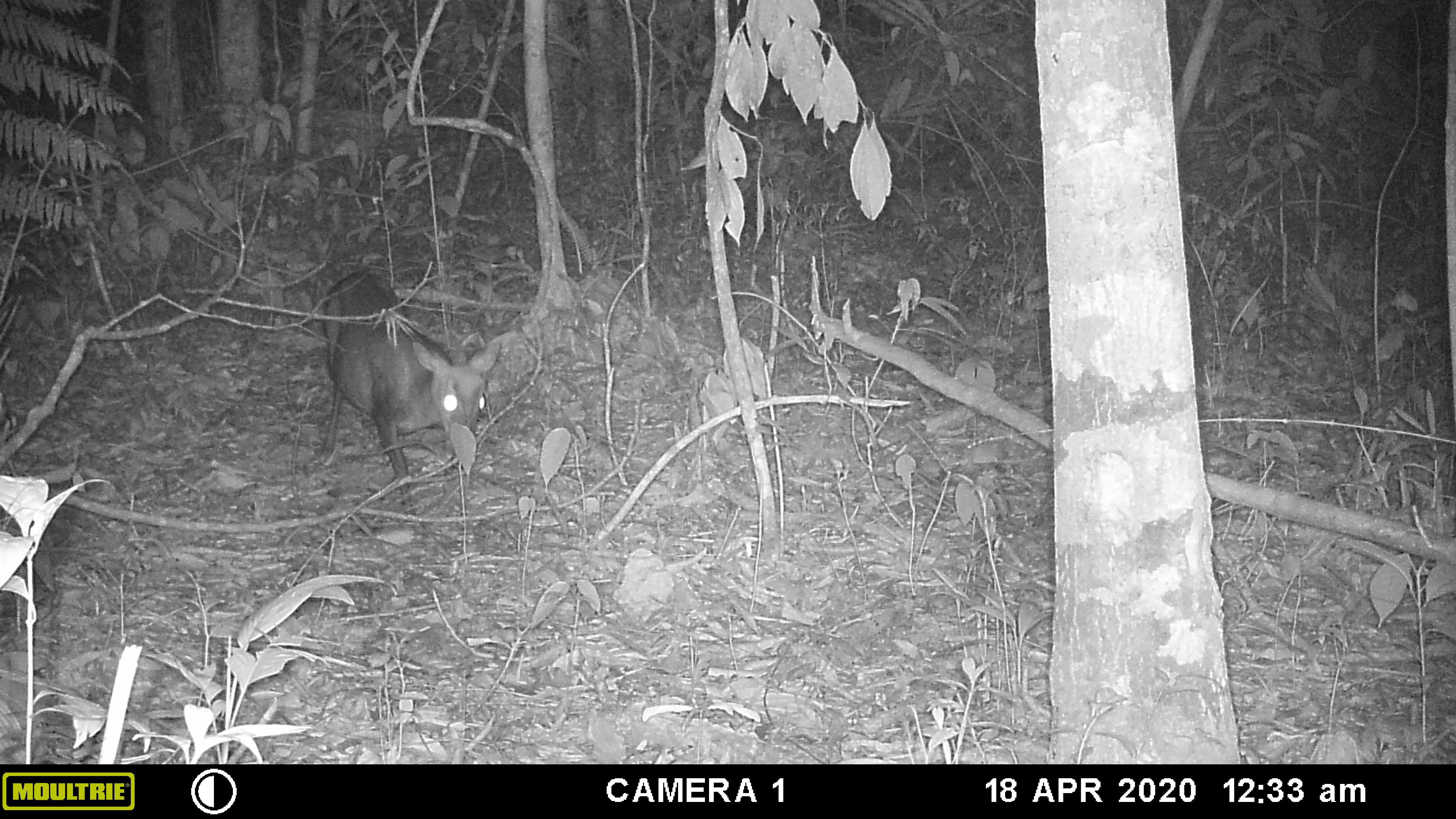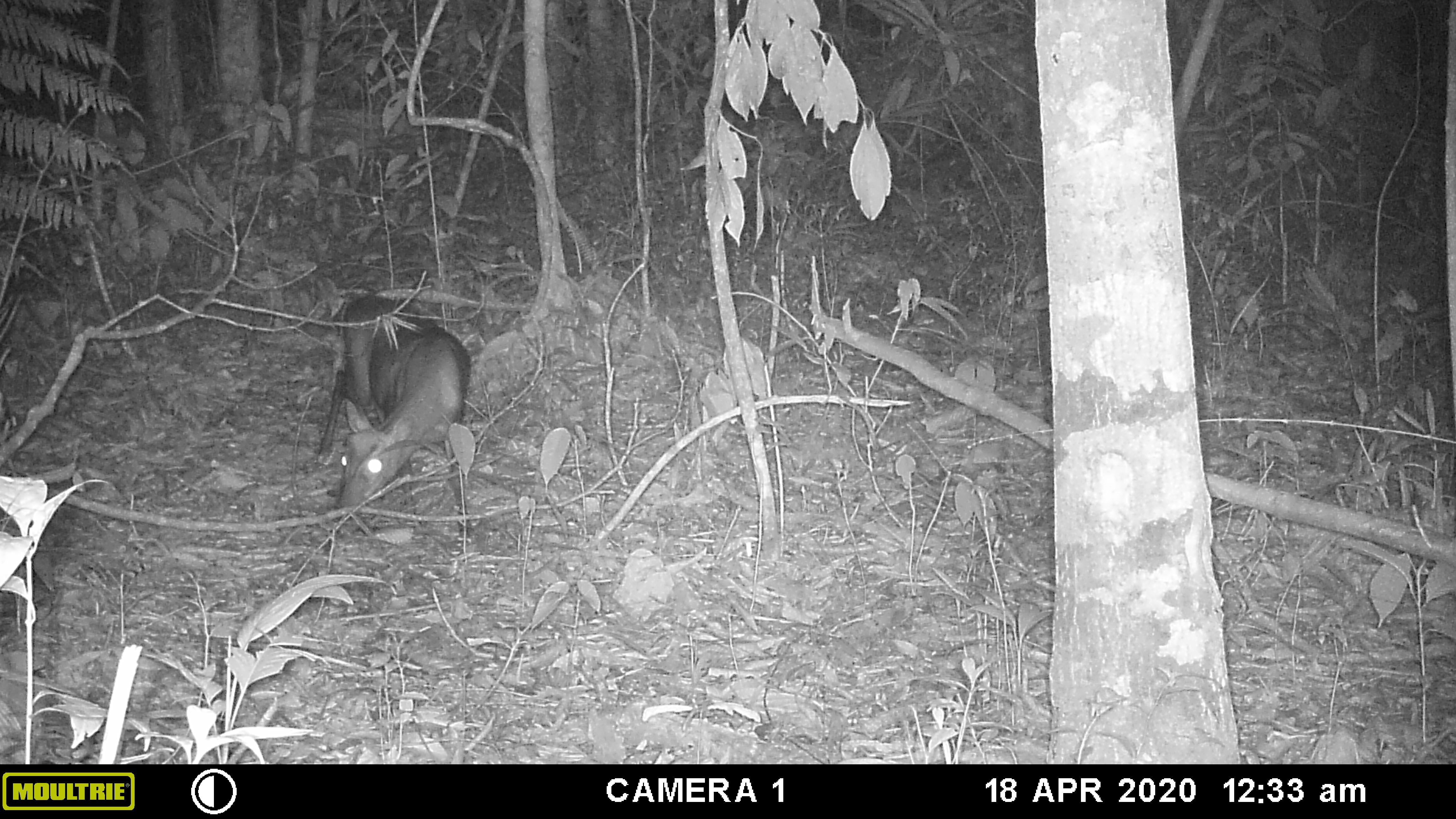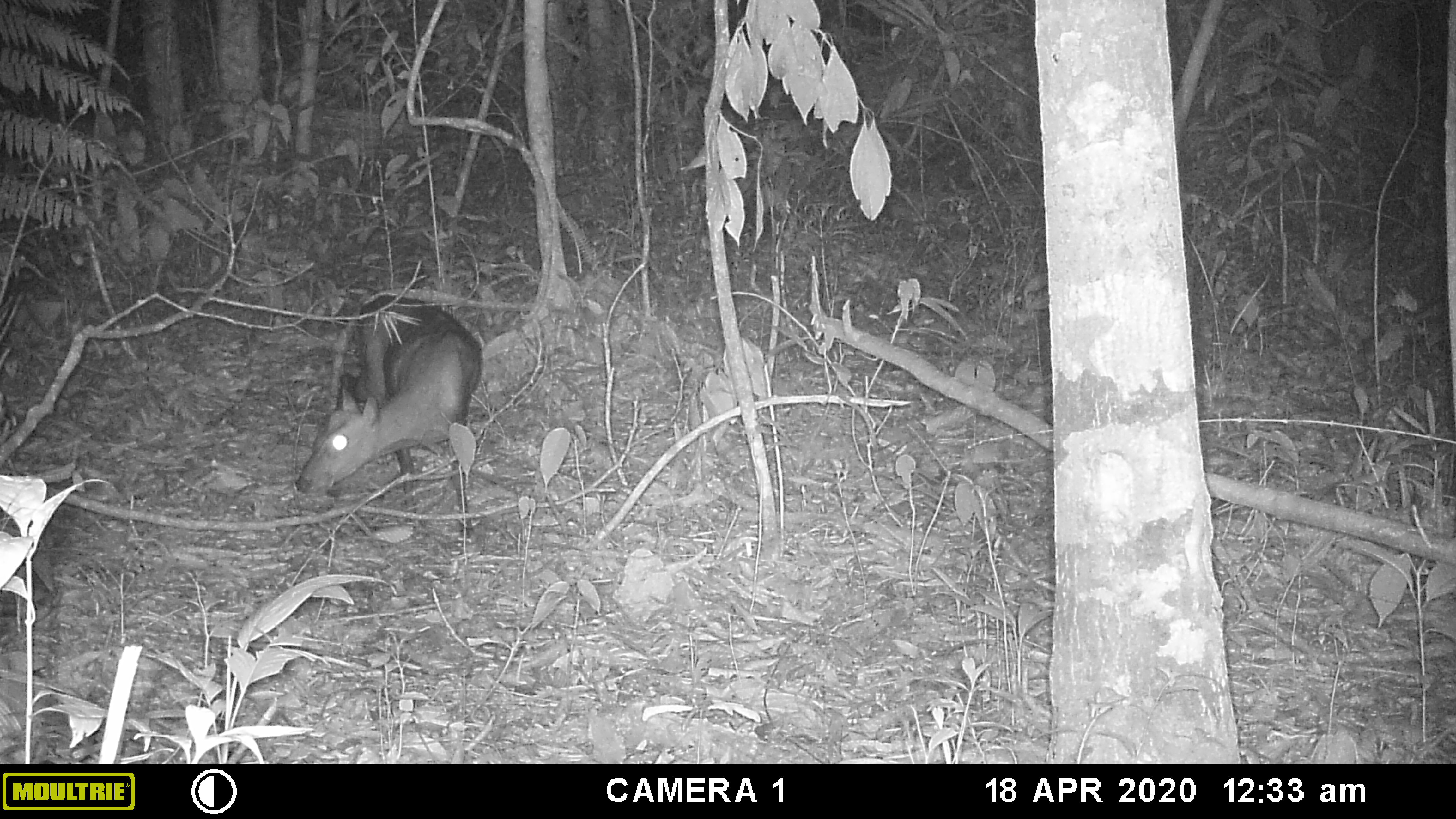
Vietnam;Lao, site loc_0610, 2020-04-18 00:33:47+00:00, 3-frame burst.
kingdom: Animalia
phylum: Chordata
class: Mammalia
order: Artiodactyla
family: Cervidae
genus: Muntiacus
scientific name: Muntiacus rooseveltorum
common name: roosevelt's muntjac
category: roosevelts muntjac group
Roosevelts muntjac group (roosevelt's muntjac) (Muntiacus rooseveltorum). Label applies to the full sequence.